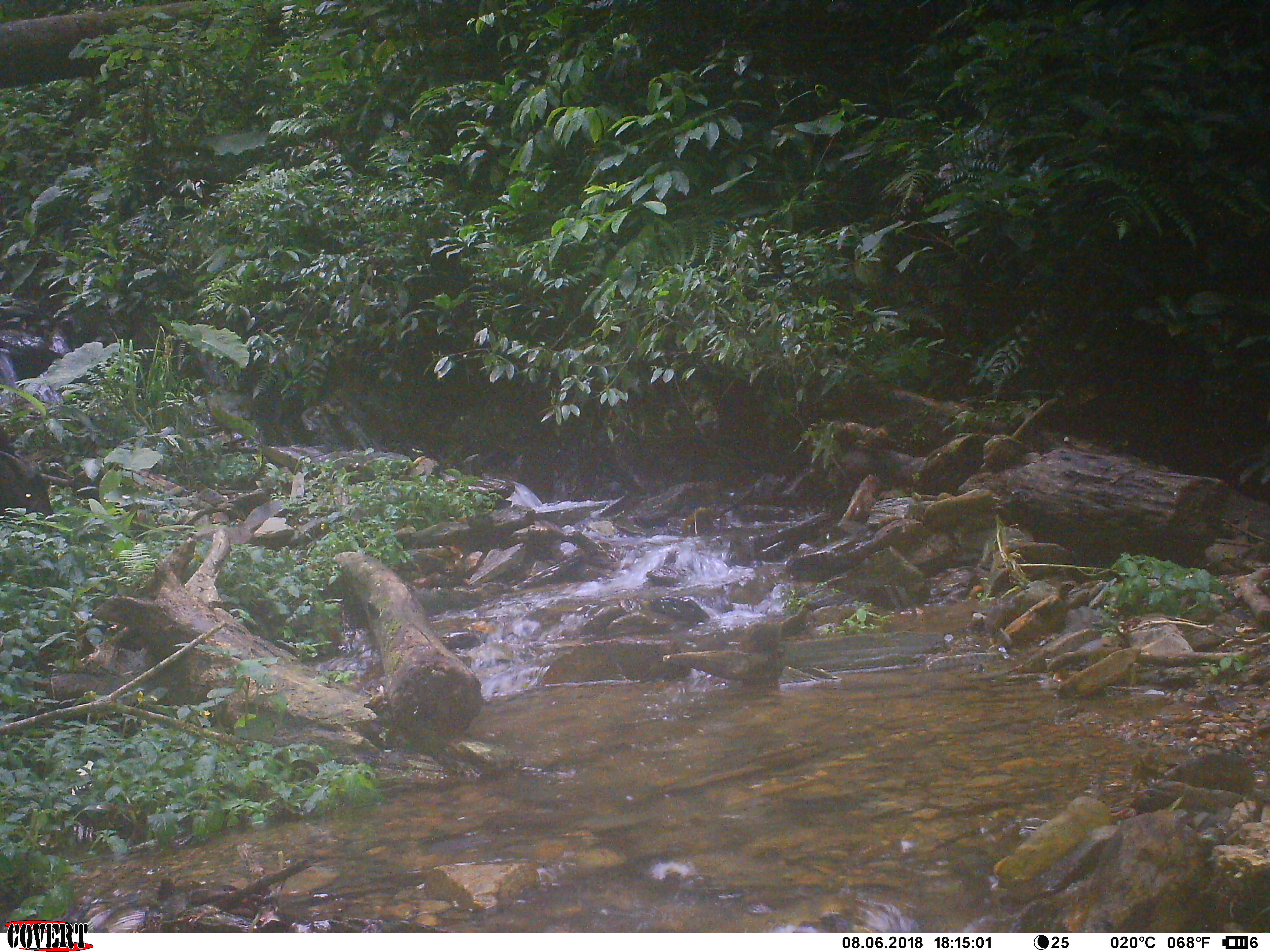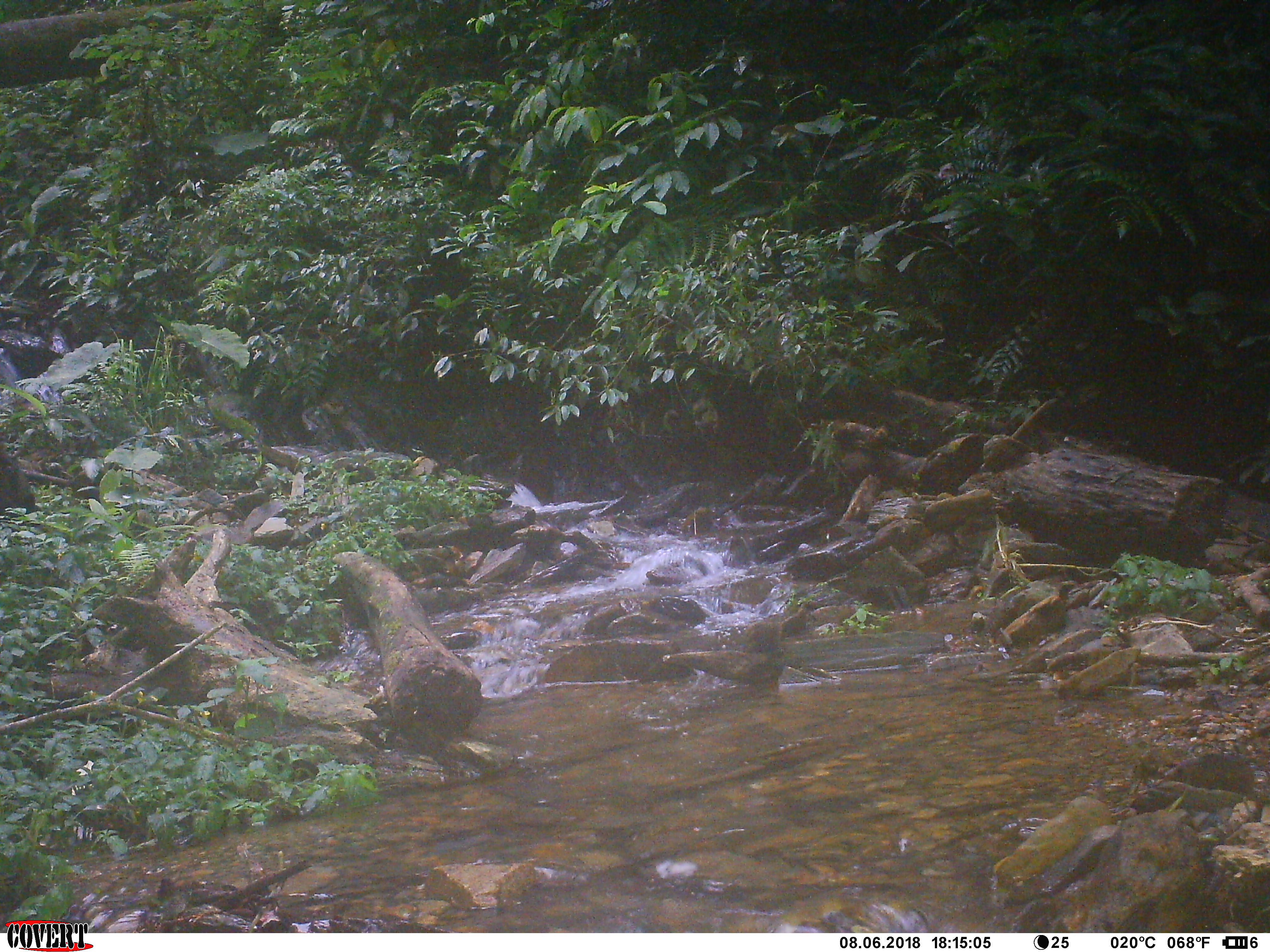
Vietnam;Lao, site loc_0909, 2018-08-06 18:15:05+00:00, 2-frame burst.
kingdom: Animalia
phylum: Chordata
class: Mammalia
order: Artiodactyla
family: Bovidae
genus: Capricornis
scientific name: Capricornis sumatraensis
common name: chinese serow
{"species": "chinese serow (Capricornis sumatraensis)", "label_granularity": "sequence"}